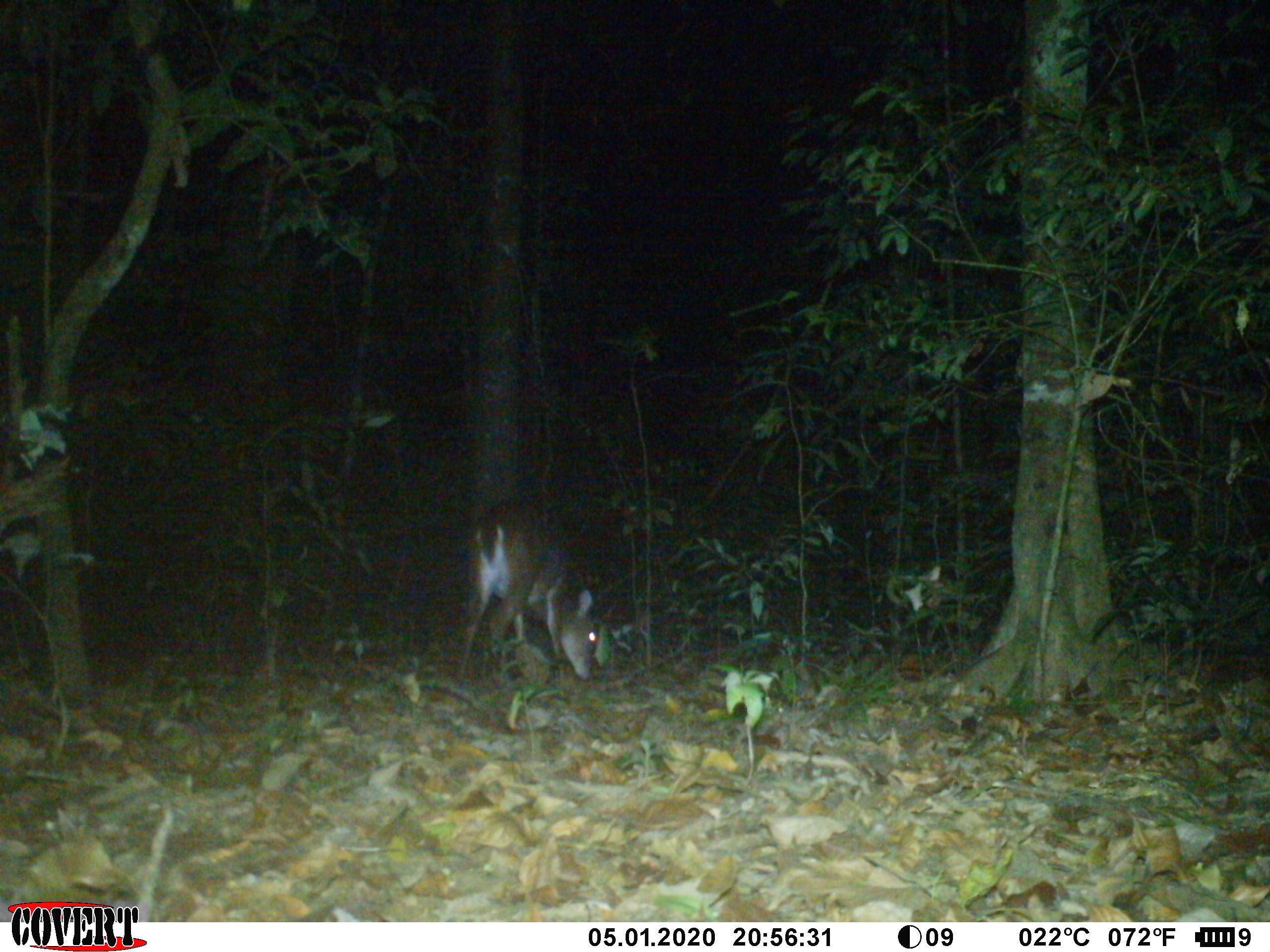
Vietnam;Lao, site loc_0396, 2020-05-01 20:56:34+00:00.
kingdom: Animalia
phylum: Chordata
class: Mammalia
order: Artiodactyla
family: Cervidae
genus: Muntiacus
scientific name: Muntiacus vuquangensis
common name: large-antlered muntjac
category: large antlered muntjac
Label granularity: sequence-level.